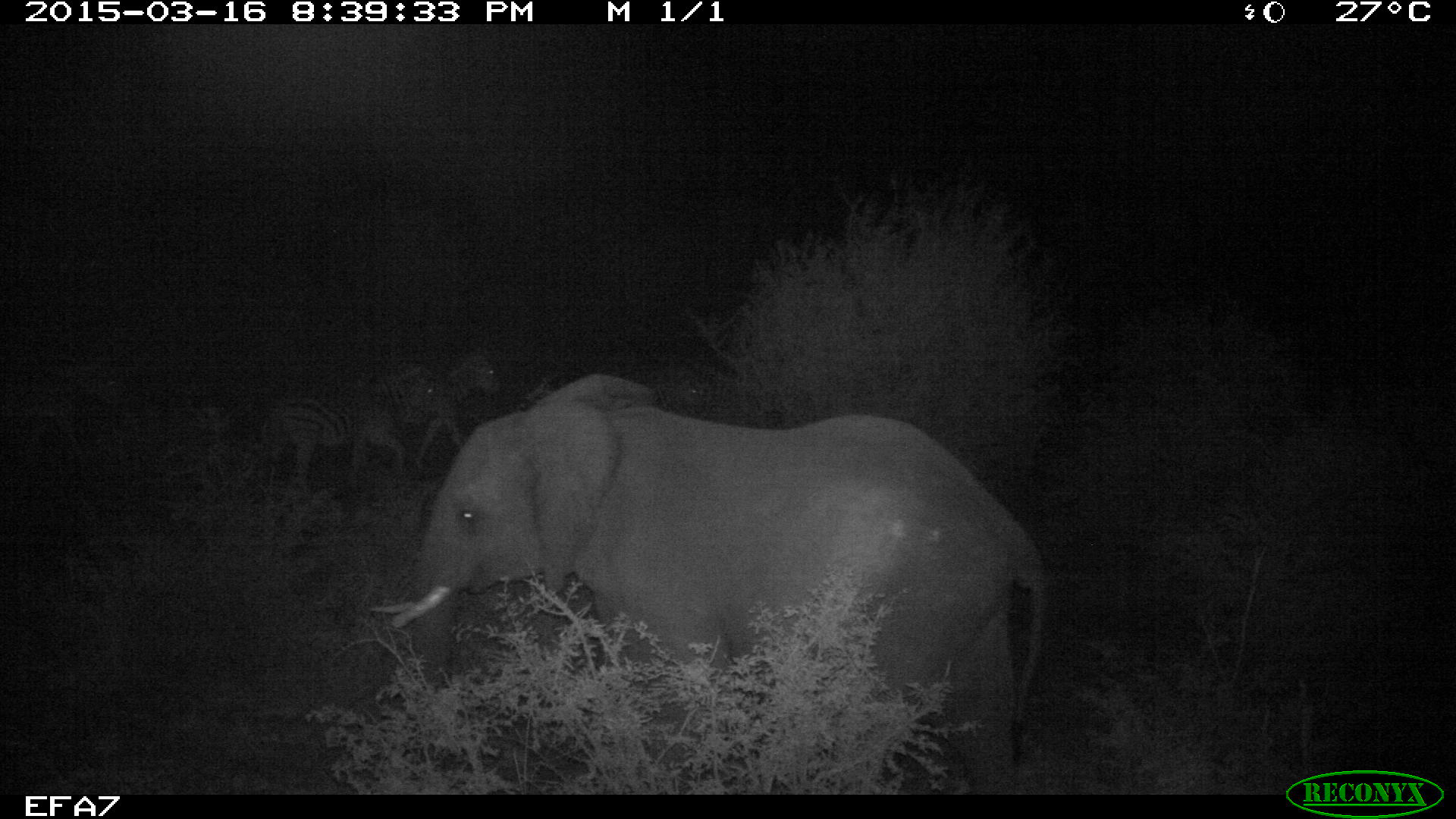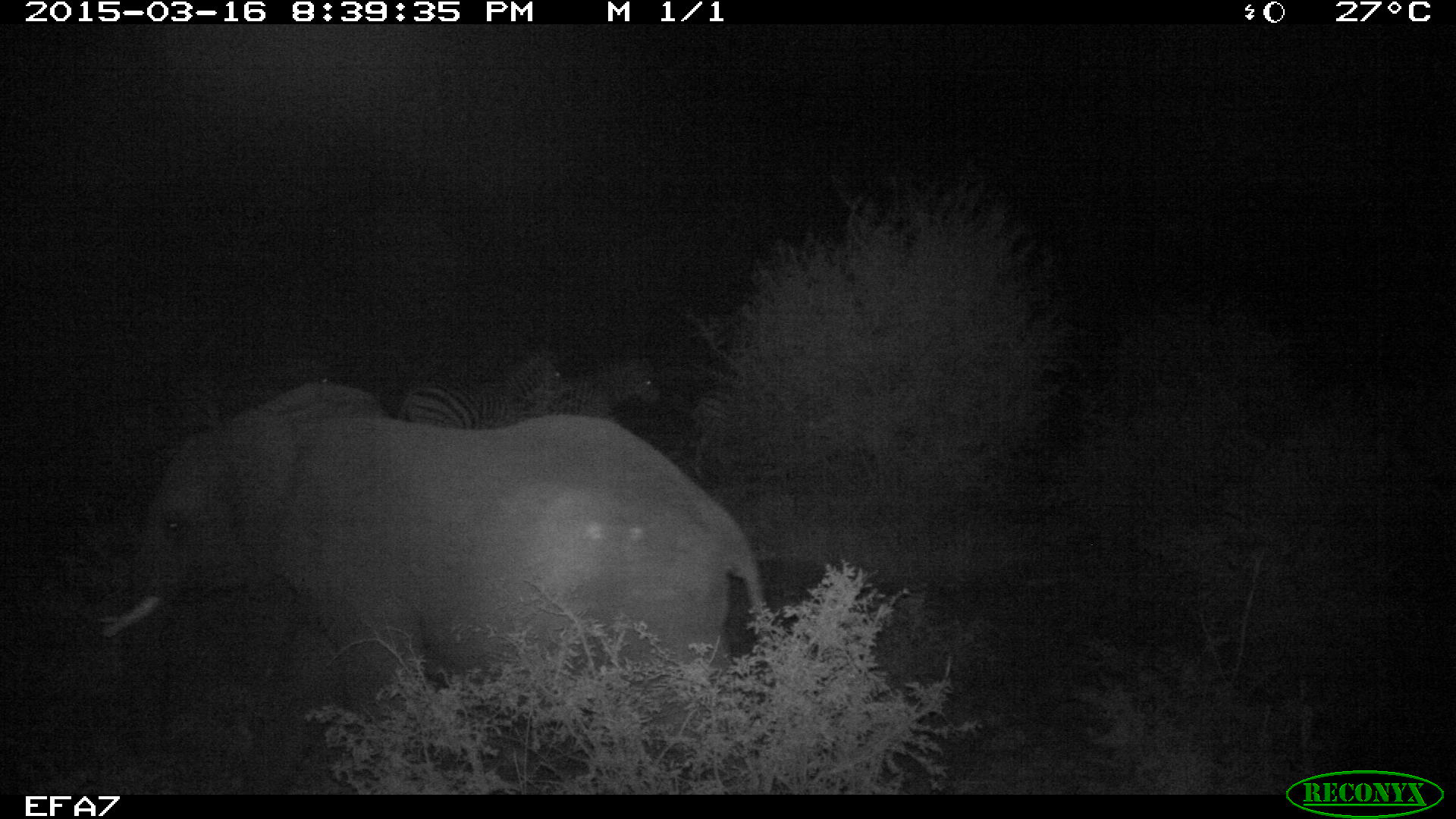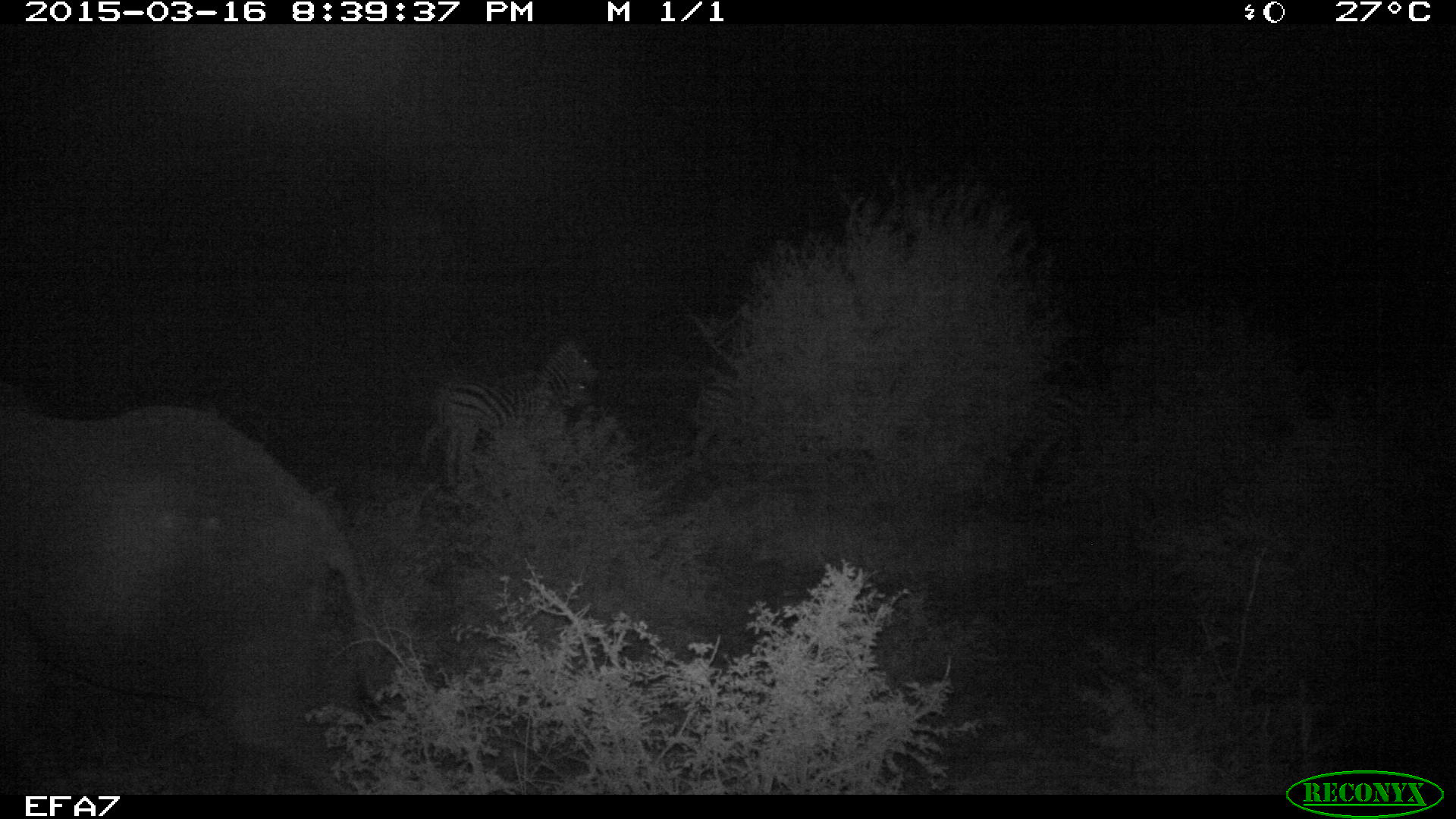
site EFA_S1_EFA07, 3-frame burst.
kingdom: Animalia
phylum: Chordata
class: Mammalia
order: Proboscidea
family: Elephantidae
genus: Loxodonta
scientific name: Loxodonta africana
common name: african bush elephant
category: elephant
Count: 1.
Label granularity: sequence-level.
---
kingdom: Animalia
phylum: Chordata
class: Mammalia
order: Perissodactyla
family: Equidae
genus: Equus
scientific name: Equus quagga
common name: plains zebra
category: zebraplains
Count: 4.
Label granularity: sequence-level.